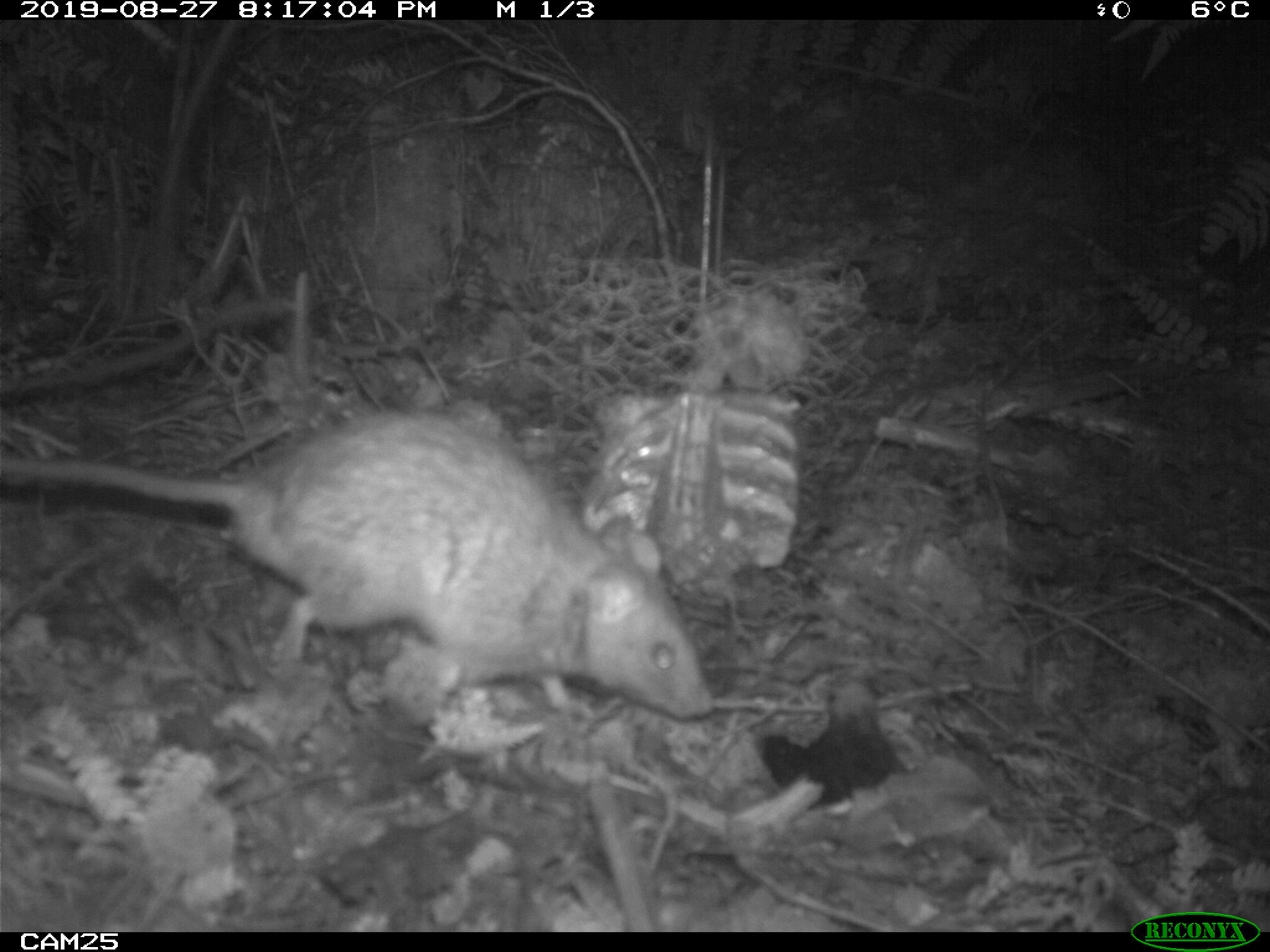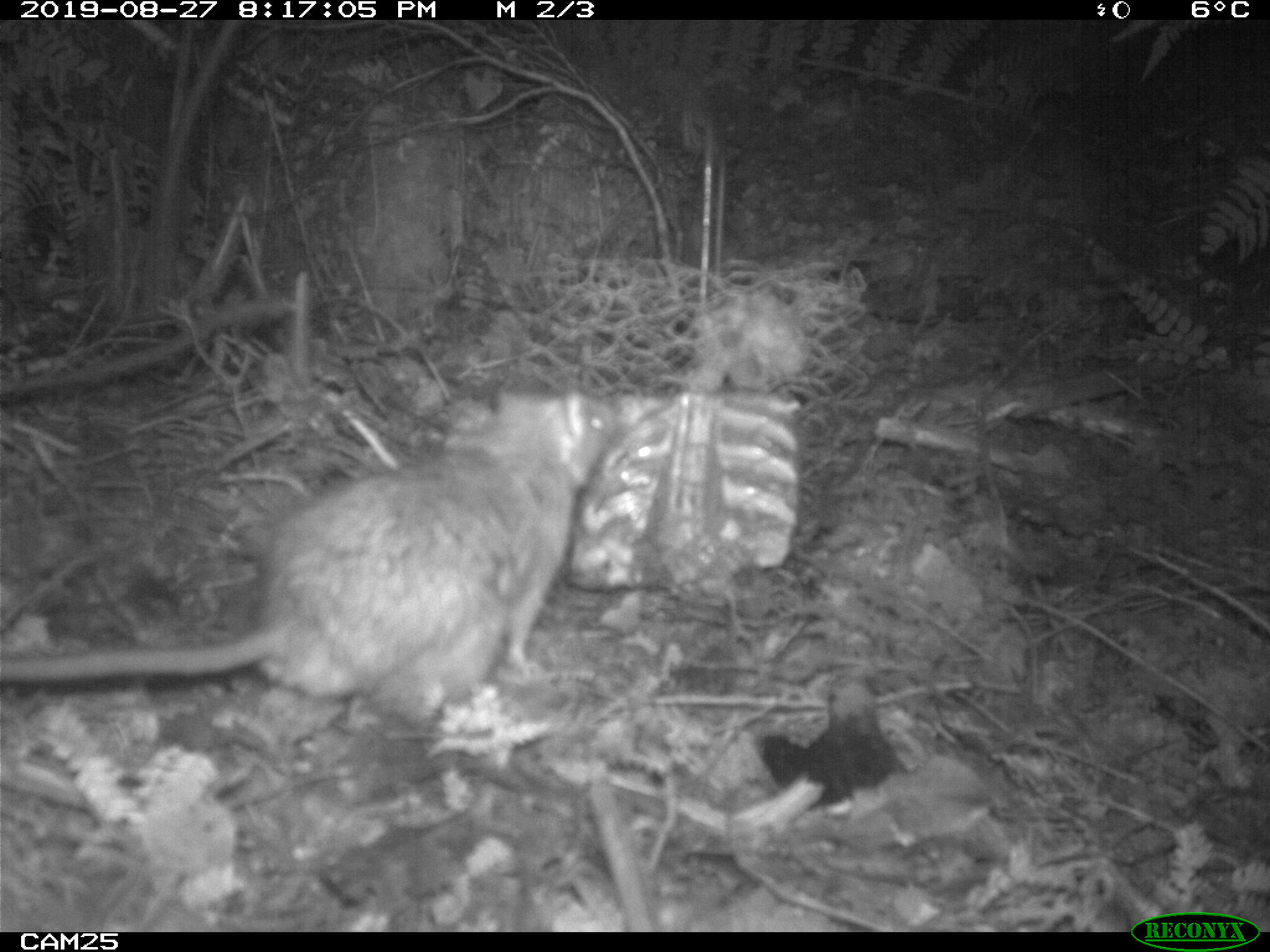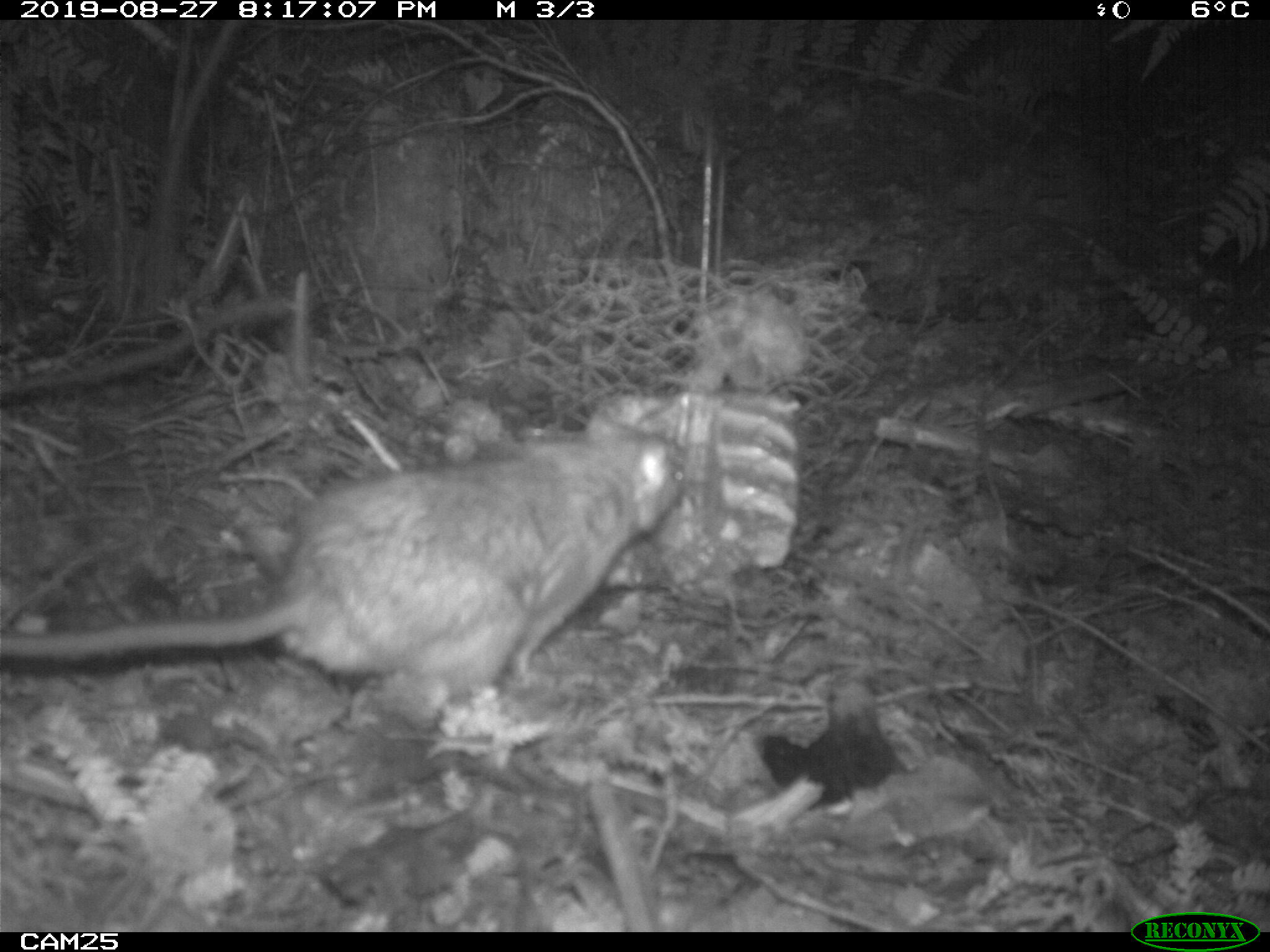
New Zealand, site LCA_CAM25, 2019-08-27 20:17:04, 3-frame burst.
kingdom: Animalia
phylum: Chordata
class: Mammalia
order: Rodentia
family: Muridae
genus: Rattus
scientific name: Rattus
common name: rat